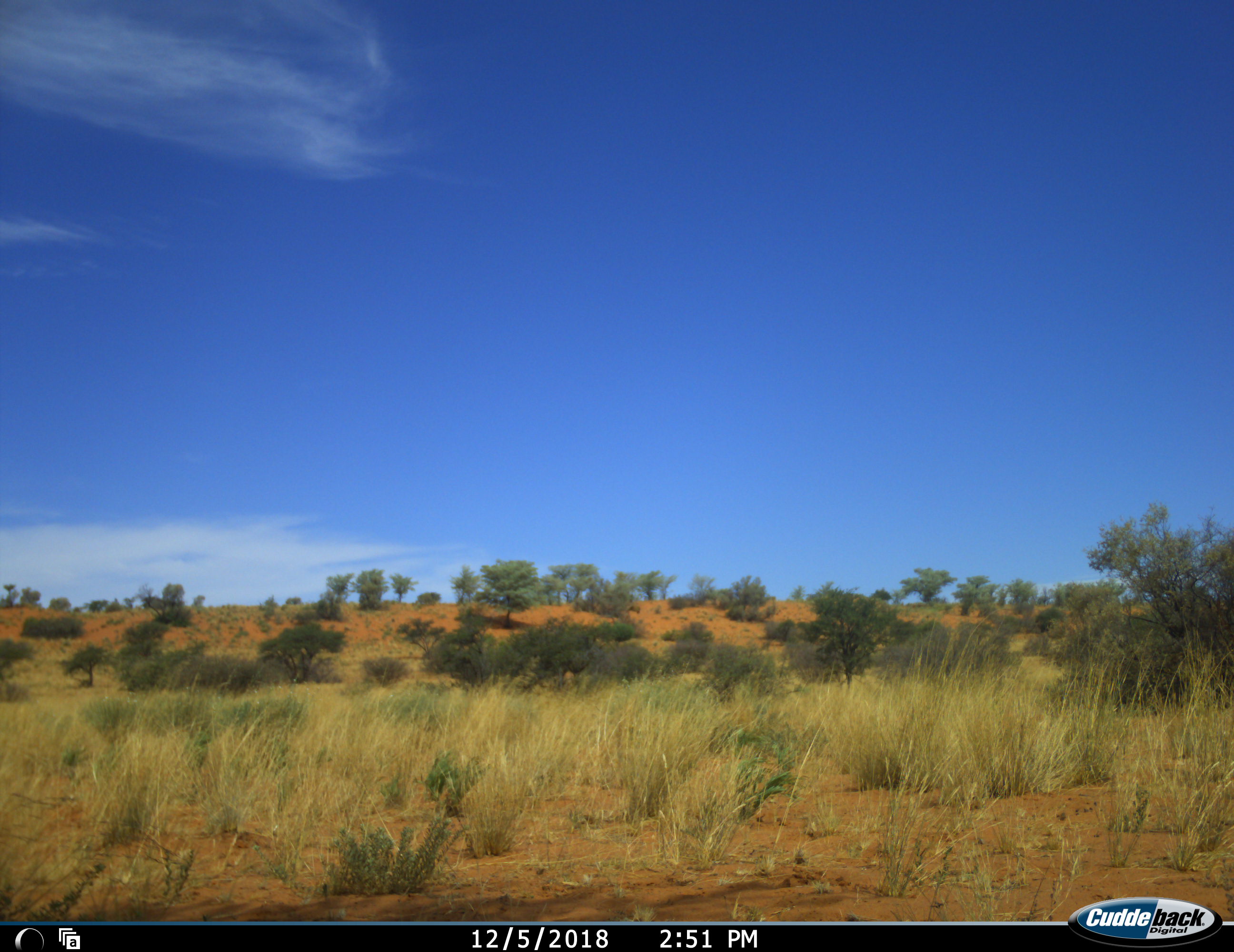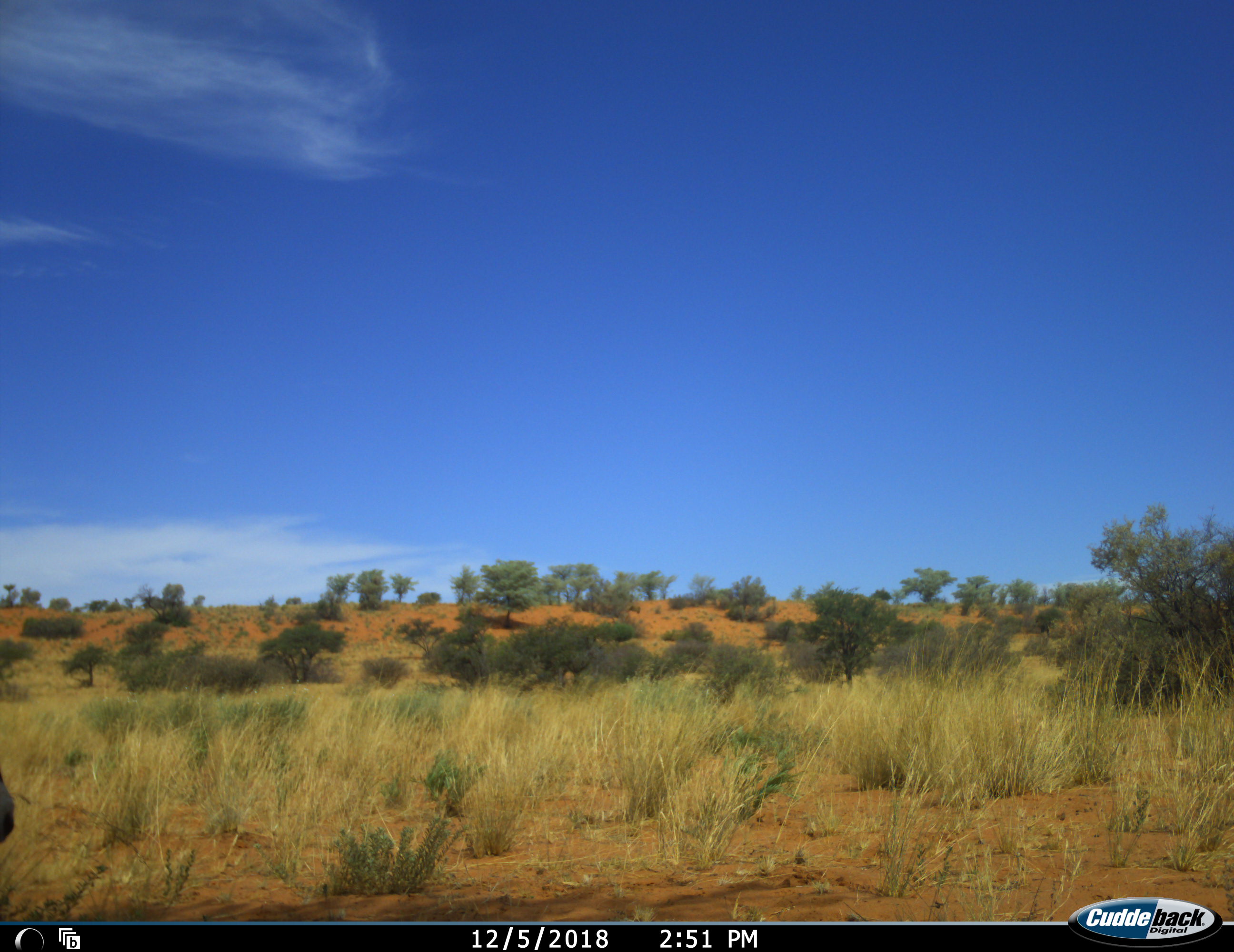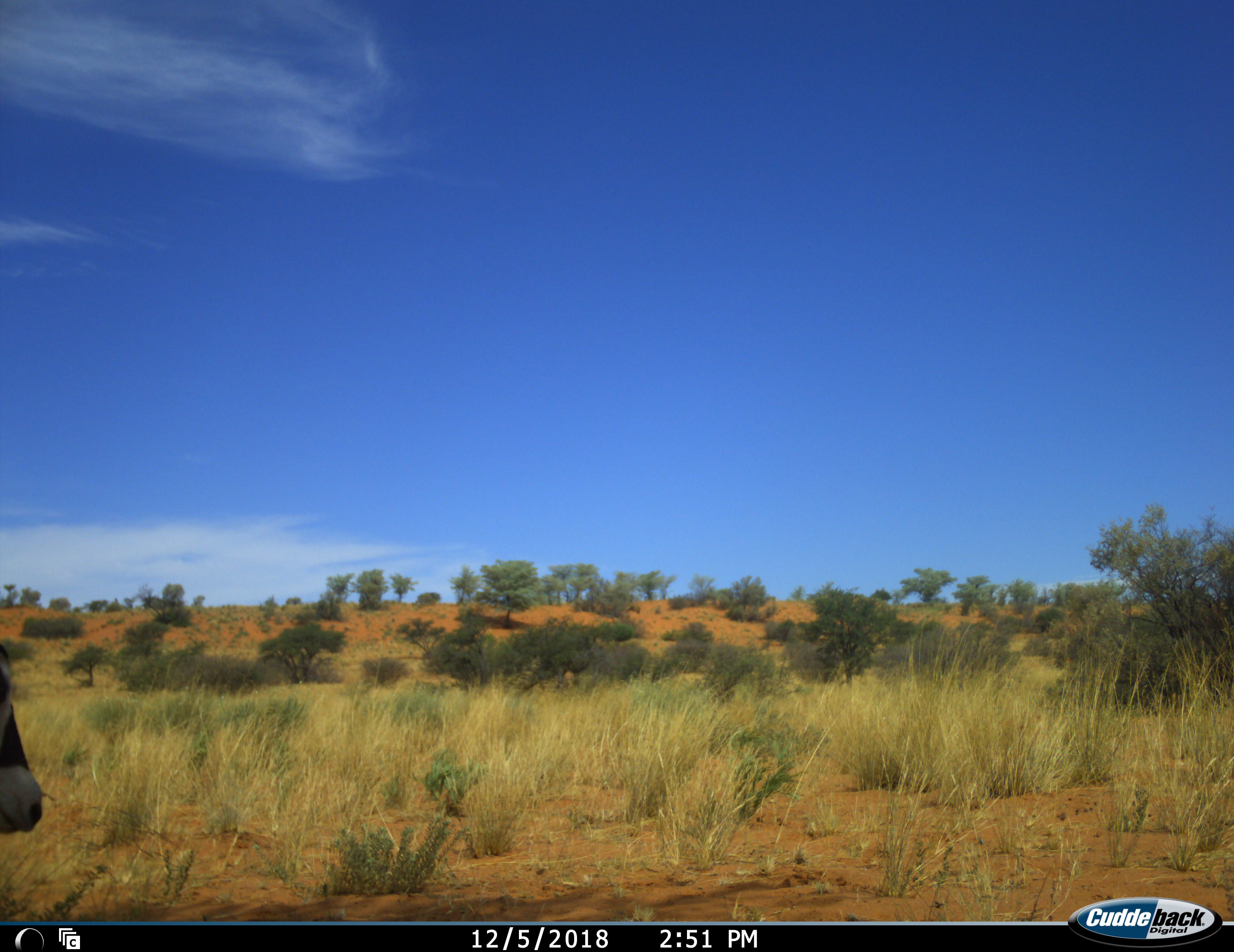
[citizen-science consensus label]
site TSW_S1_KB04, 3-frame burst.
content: unidentified animal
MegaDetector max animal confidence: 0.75